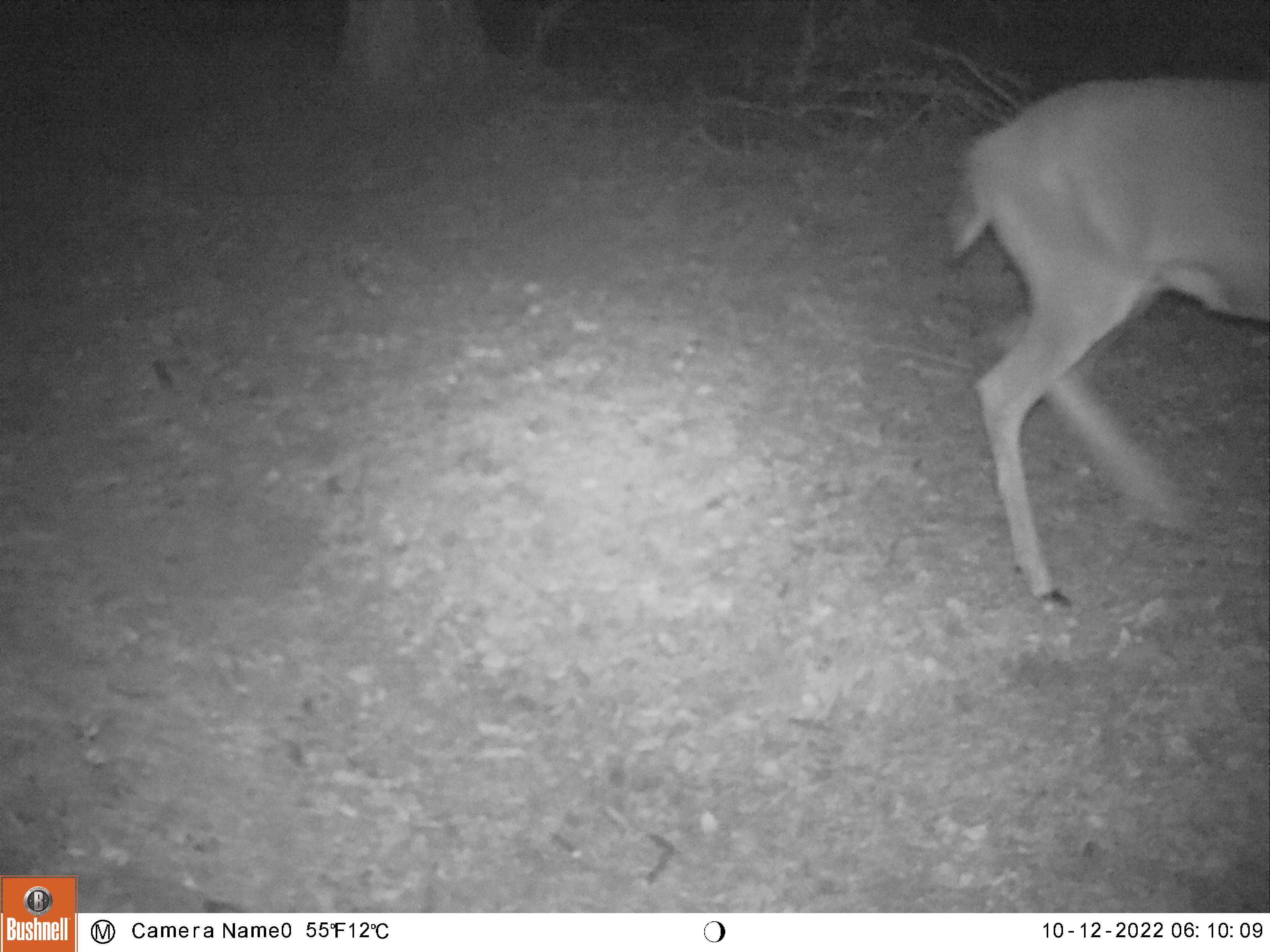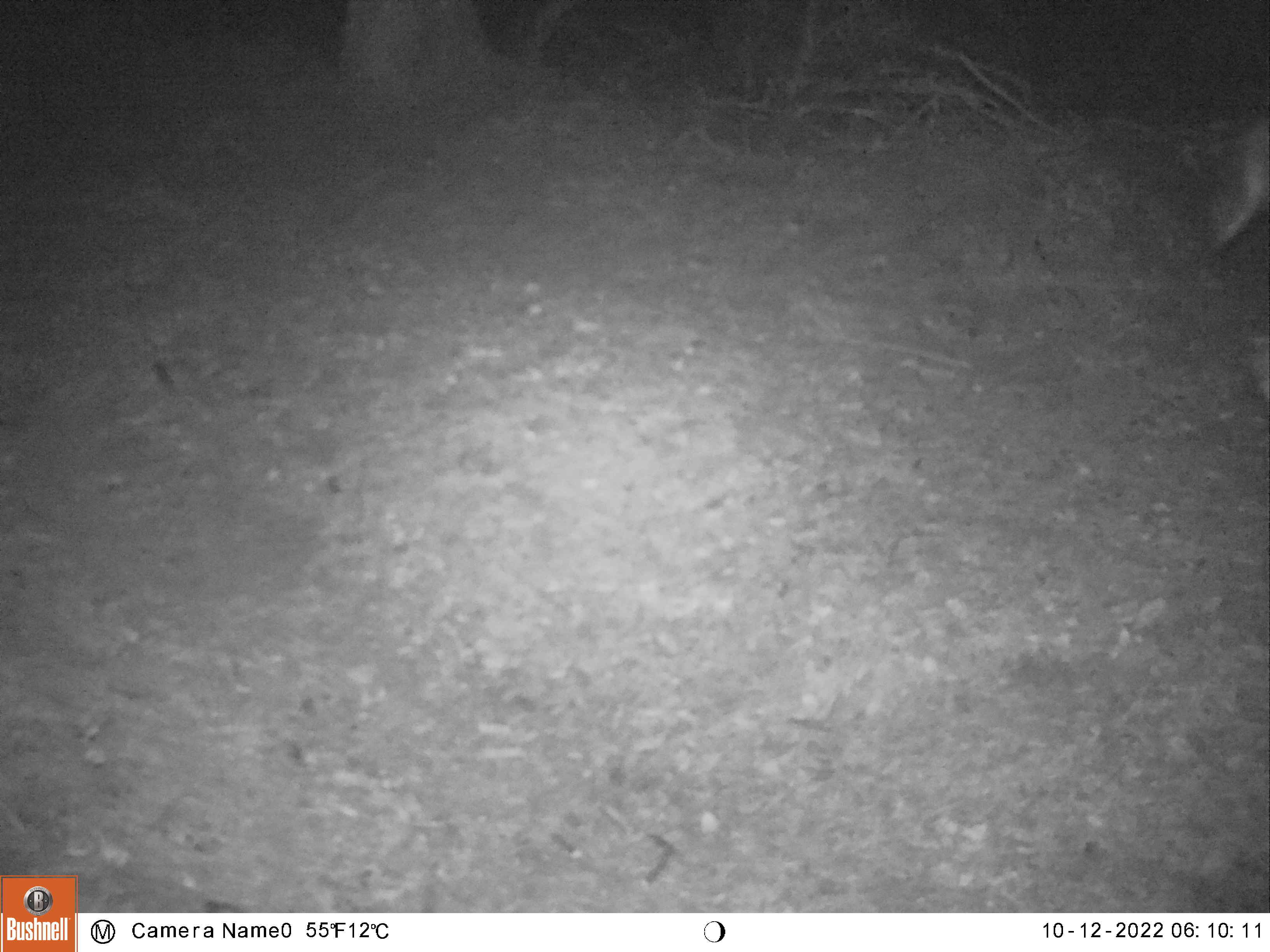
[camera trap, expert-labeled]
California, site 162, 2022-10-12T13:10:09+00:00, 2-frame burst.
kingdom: Animalia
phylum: Chordata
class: Mammalia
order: Artiodactyla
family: Cervidae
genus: Odocoileus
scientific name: Odocoileus hemionus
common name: mule deer